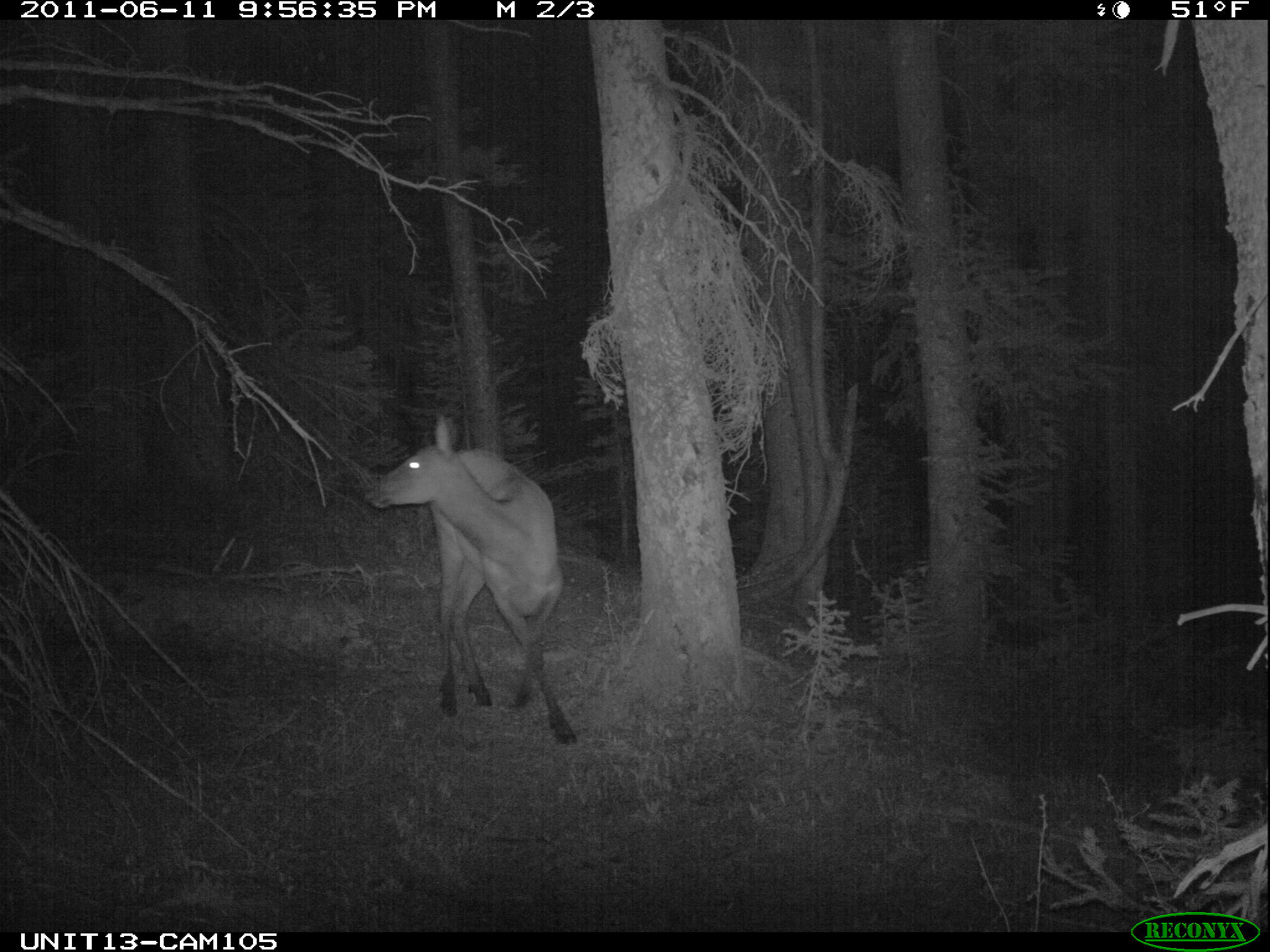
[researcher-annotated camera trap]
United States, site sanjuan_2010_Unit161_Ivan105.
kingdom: Animalia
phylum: Chordata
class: Mammalia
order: Artiodactyla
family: Cervidae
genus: Cervus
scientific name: Cervus elaphus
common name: red deer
Cervus elaphus (red deer).